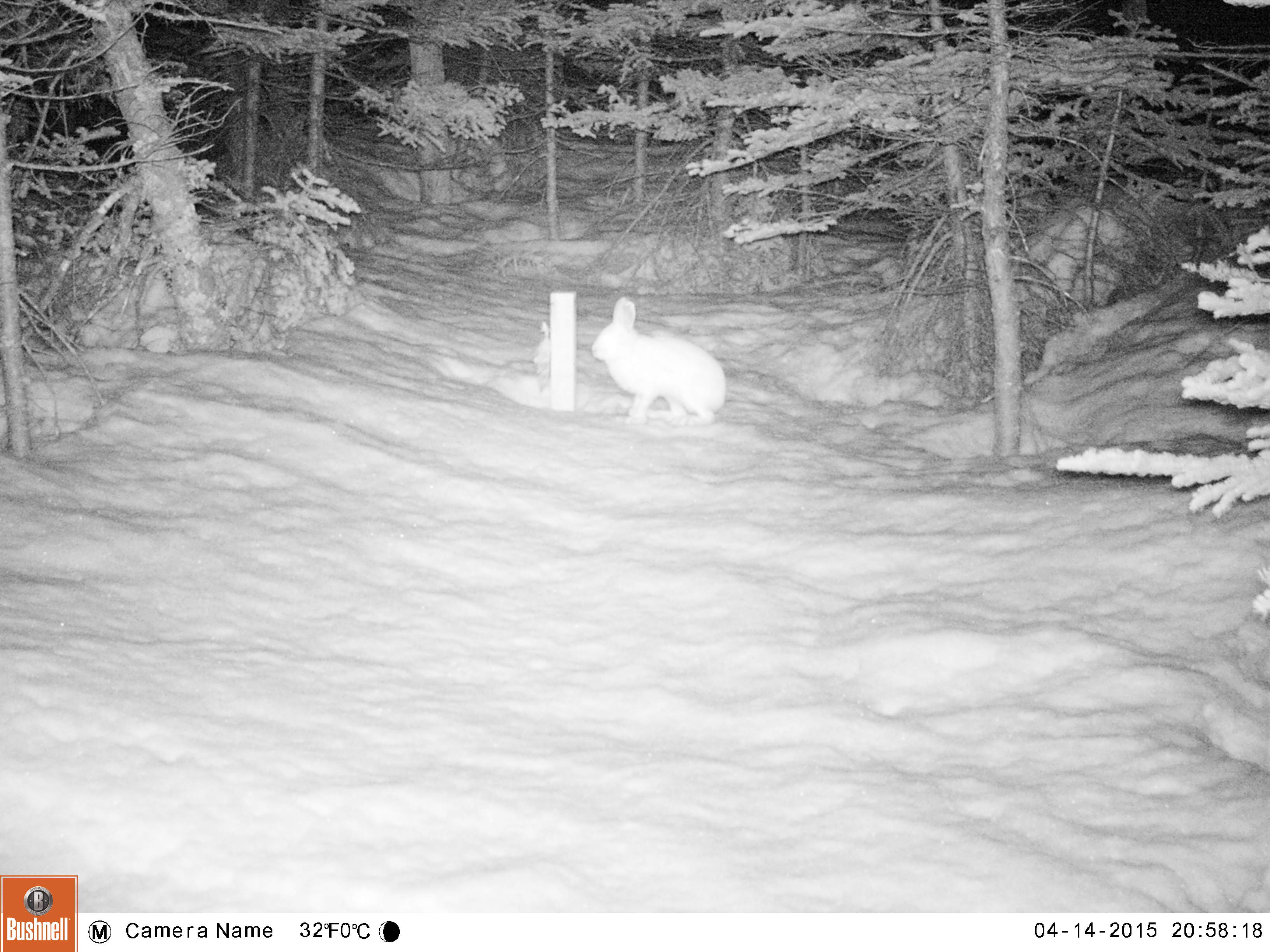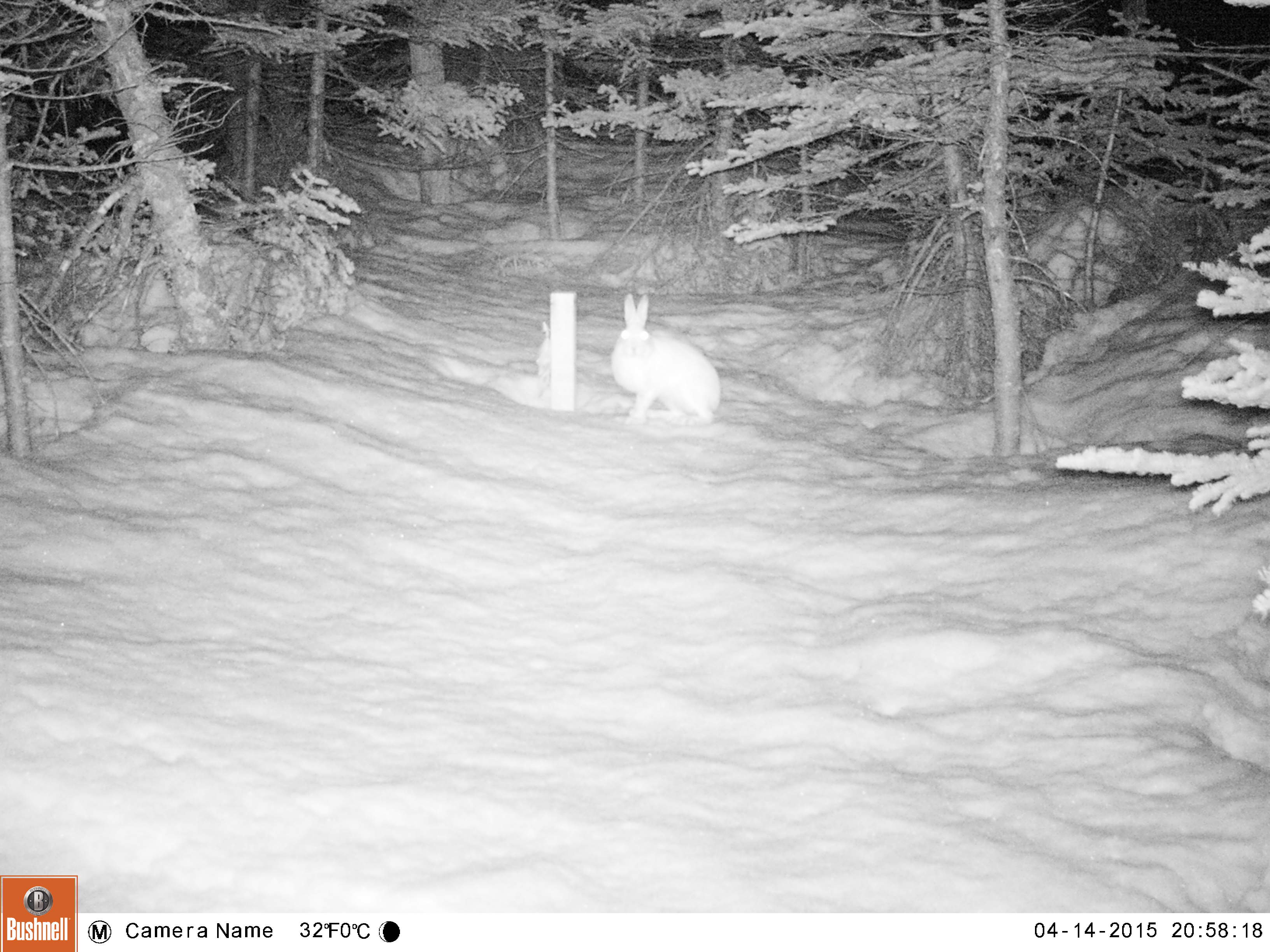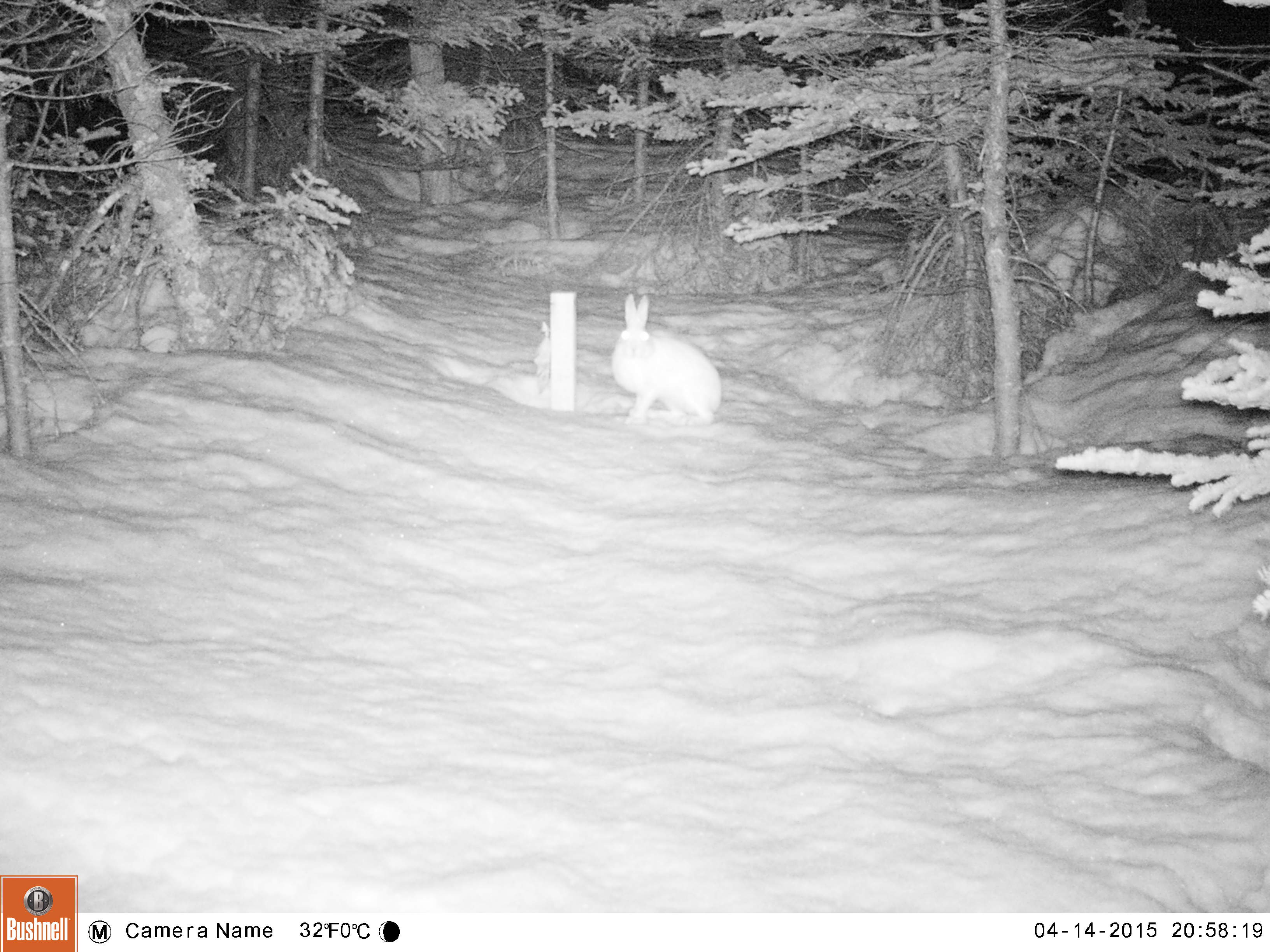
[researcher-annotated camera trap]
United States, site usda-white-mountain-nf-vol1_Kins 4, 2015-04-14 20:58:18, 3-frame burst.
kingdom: Animalia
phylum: Chordata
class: Mammalia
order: Lagomorpha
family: Leporidae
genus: Lepus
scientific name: Lepus americanus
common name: snowshoe hare